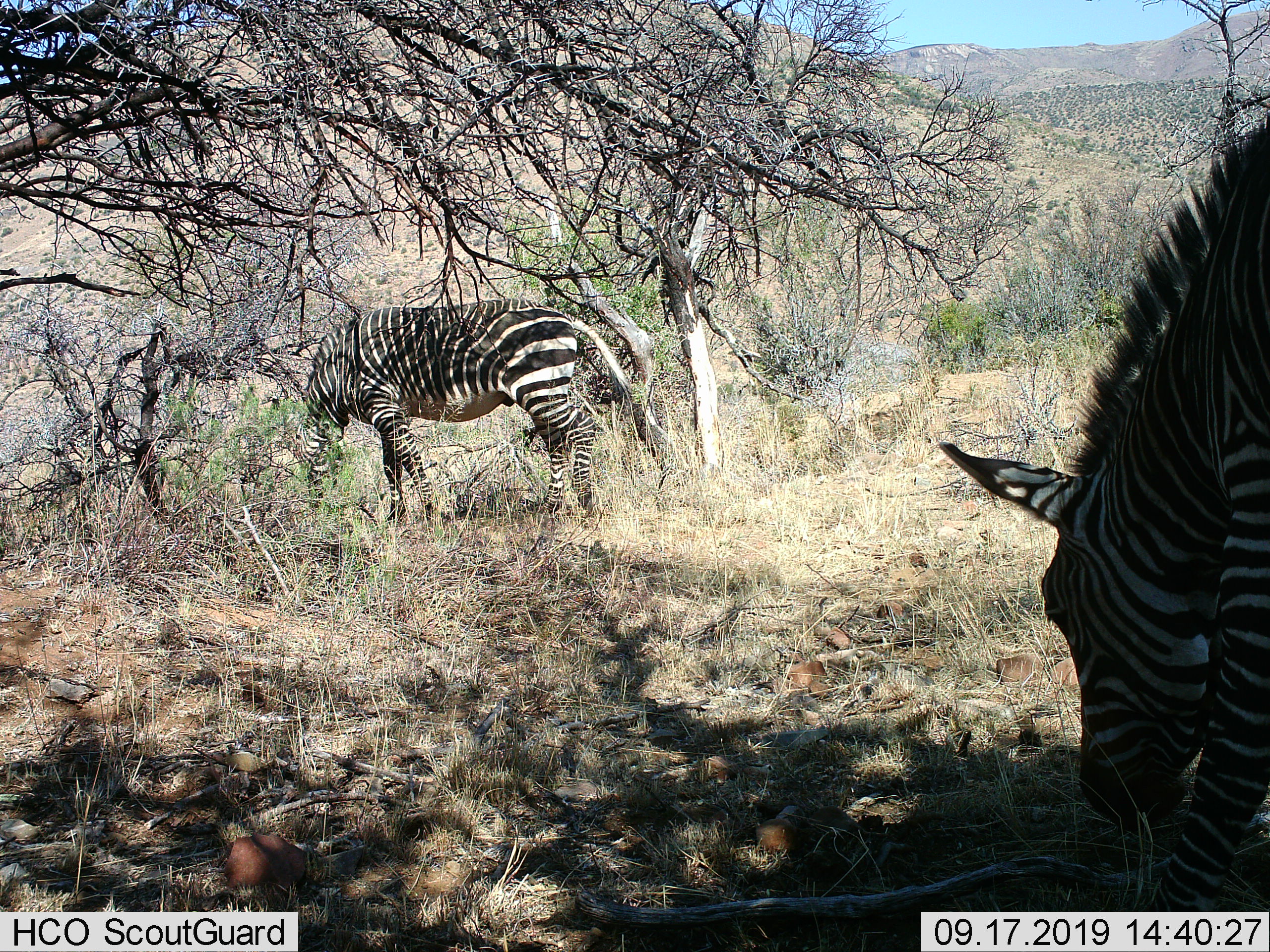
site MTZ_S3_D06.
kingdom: Animalia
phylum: Chordata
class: Mammalia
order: Perissodactyla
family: Equidae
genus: Equus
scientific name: Equus zebra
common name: mountain zebra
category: zebramountain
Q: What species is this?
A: Zebramountain (mountain zebra) (Equus zebra).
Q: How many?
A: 2.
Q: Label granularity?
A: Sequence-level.